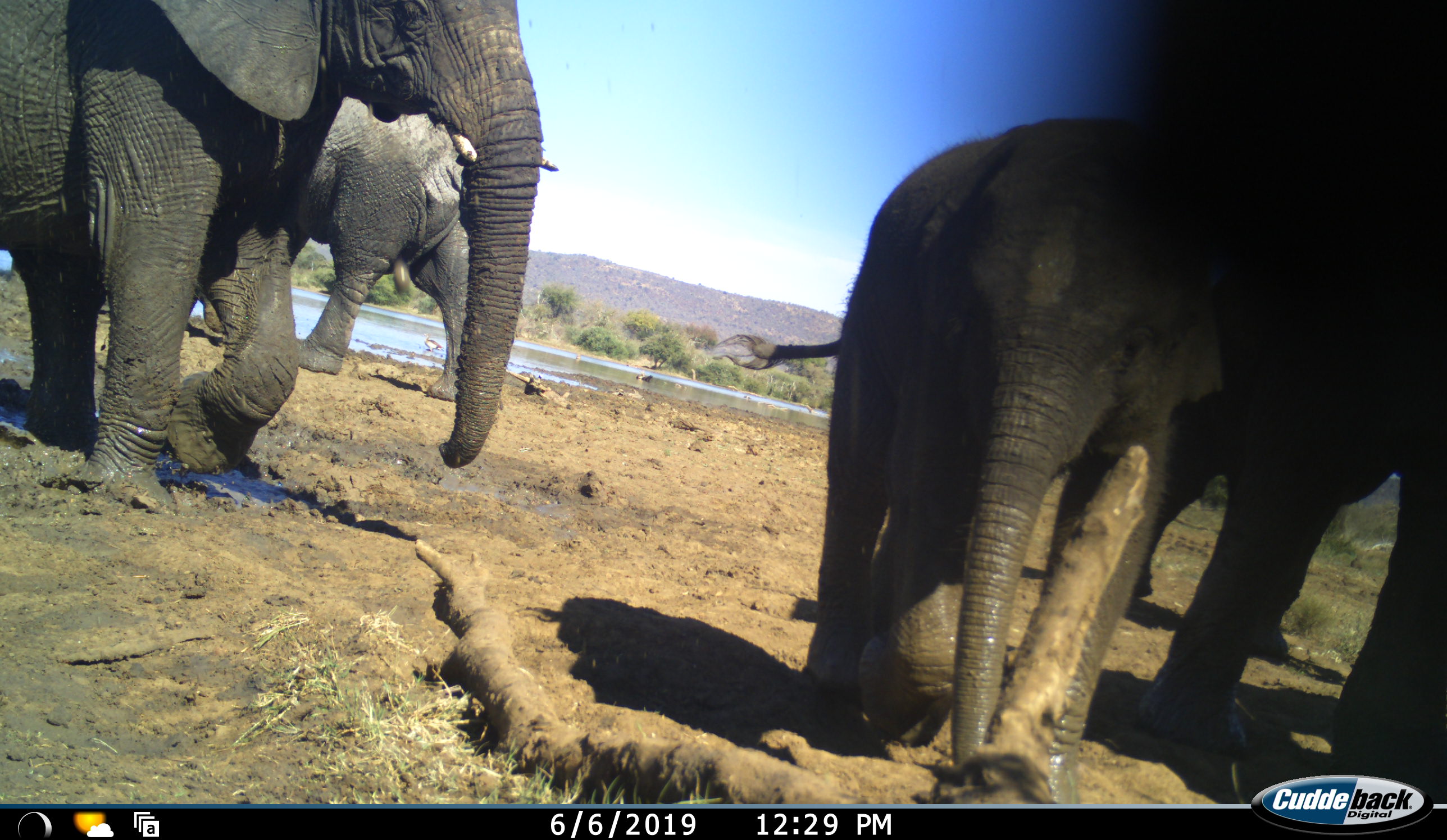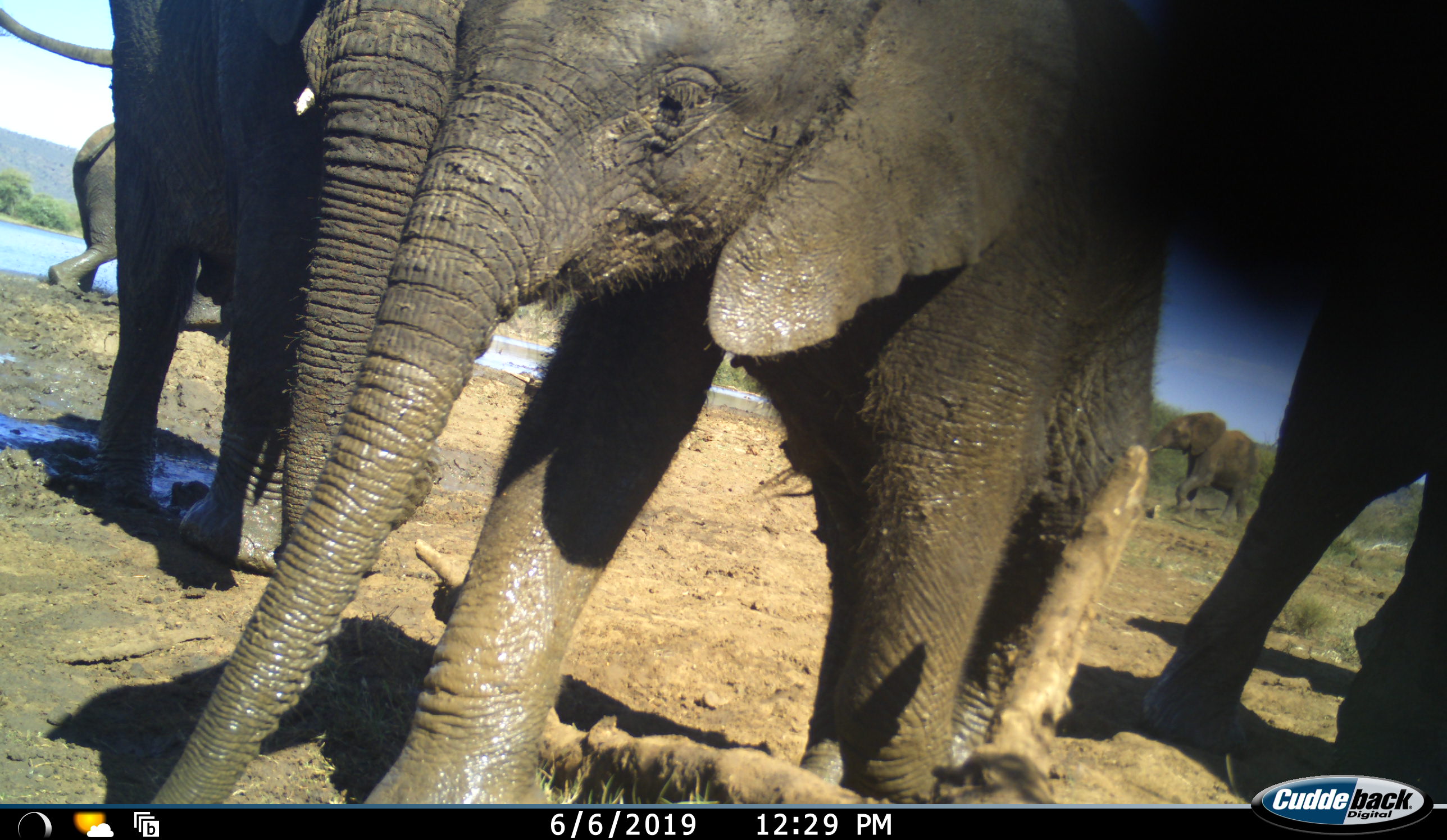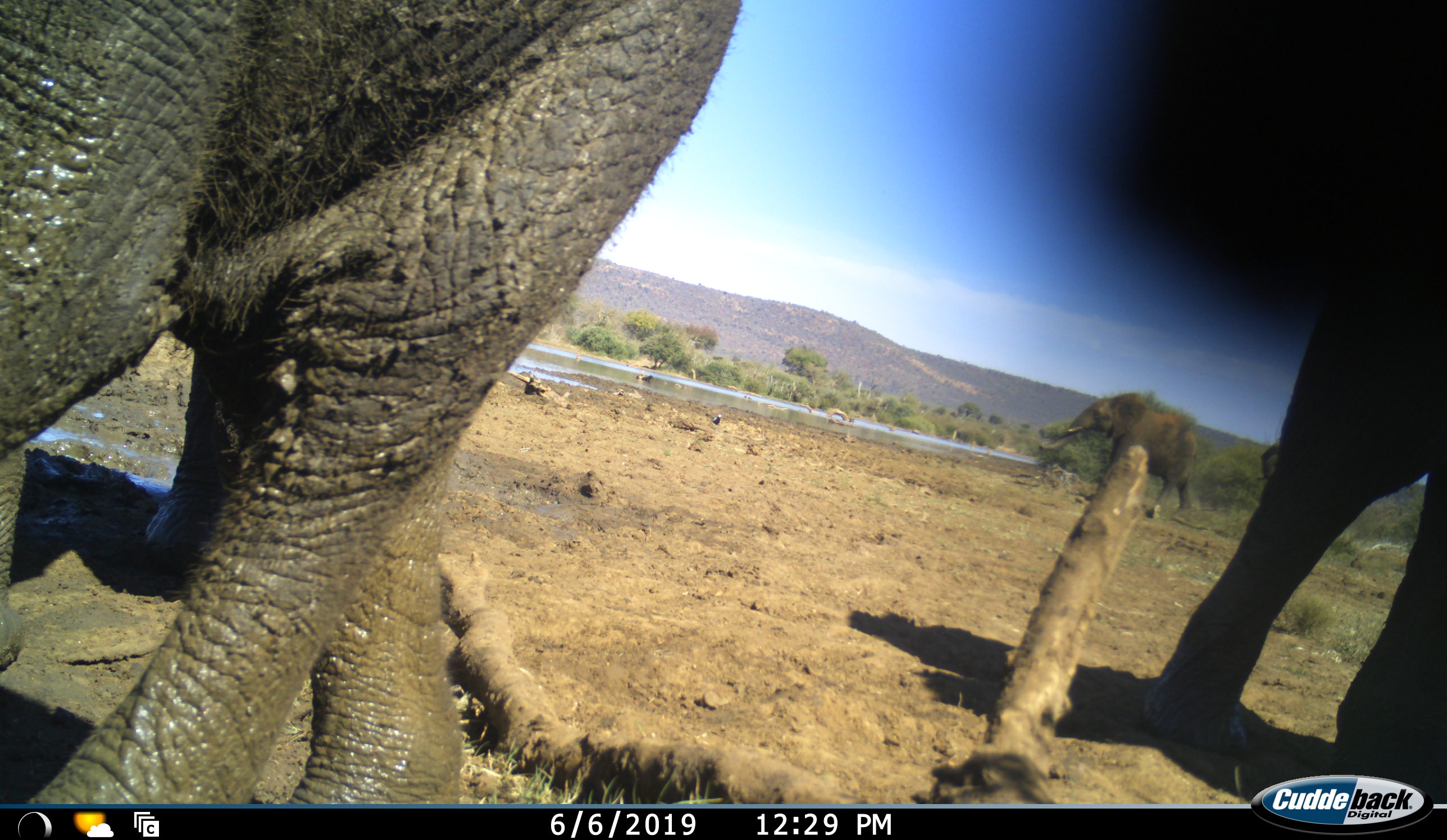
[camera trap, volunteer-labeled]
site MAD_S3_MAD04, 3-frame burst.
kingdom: Animalia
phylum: Chordata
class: Mammalia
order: Proboscidea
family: Elephantidae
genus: Loxodonta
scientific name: Loxodonta africana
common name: african bush elephant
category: elephant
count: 5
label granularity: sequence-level